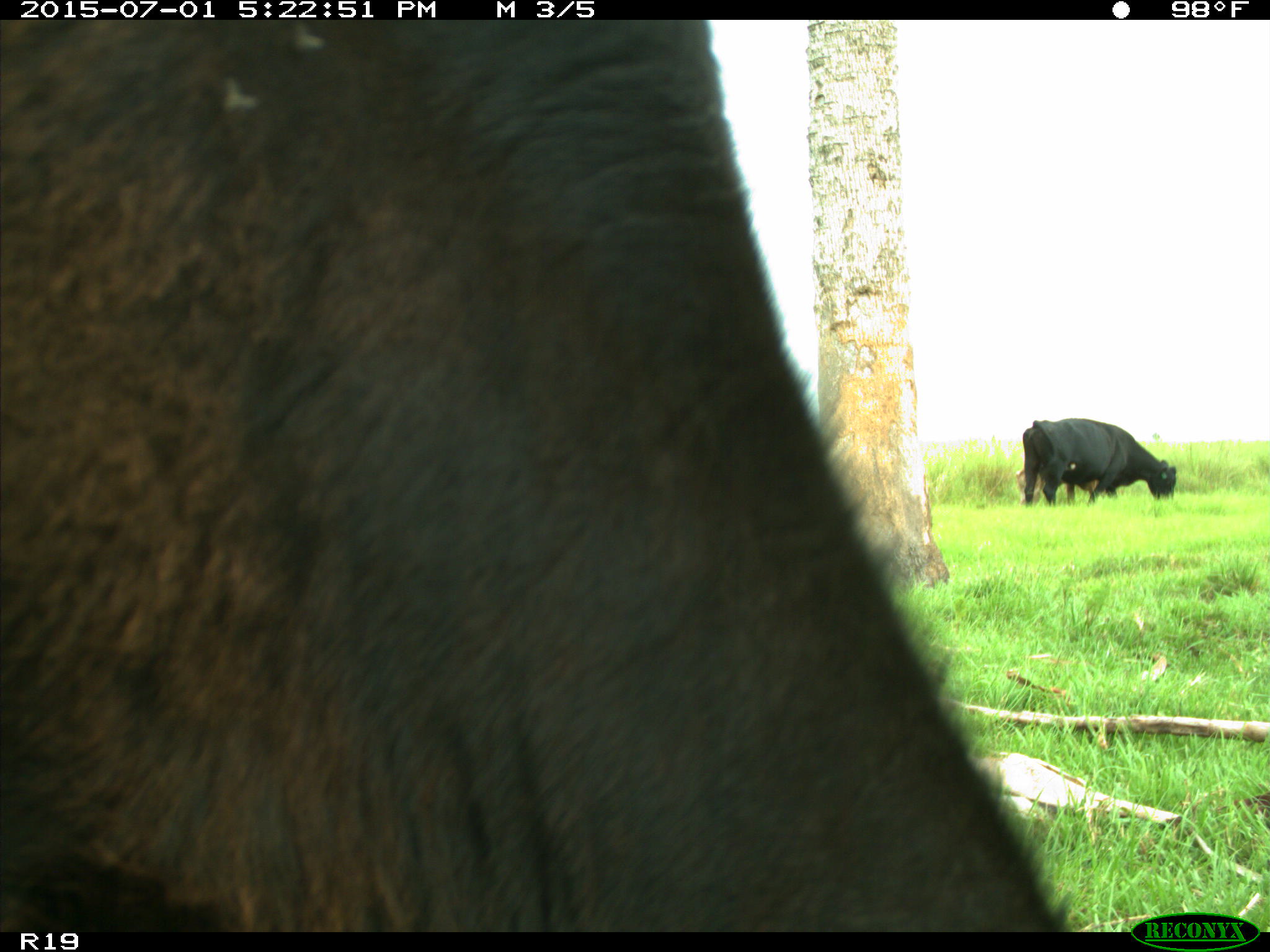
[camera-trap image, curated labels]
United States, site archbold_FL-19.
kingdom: Animalia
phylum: Chordata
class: Mammalia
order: Artiodactyla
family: Bovidae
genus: Bos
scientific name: Bos taurus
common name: domestic cow